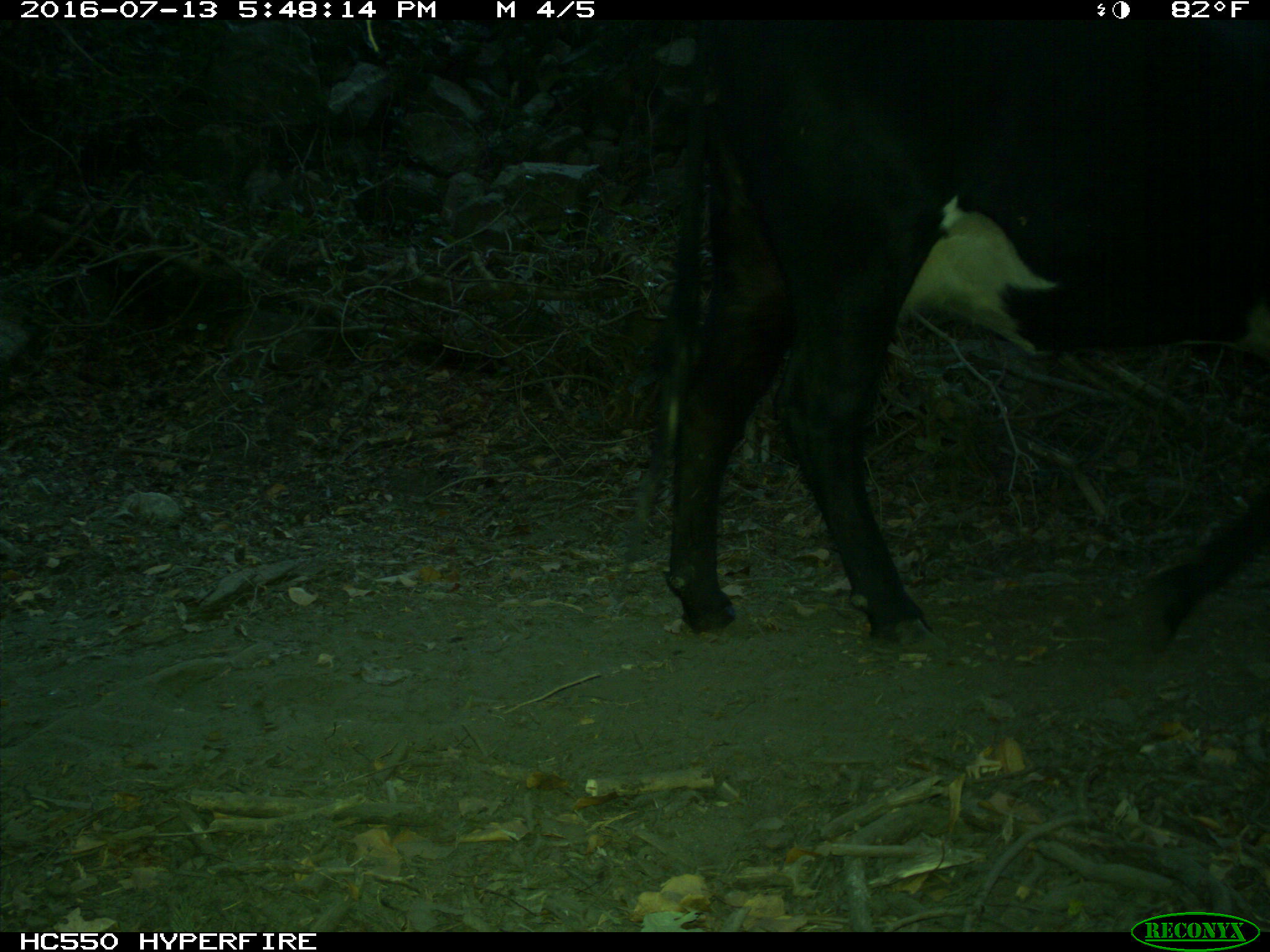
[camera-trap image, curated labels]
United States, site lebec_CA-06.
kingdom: Animalia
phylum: Chordata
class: Mammalia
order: Artiodactyla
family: Bovidae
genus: Bos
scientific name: Bos taurus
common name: domestic cow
Bos taurus (domestic cow).